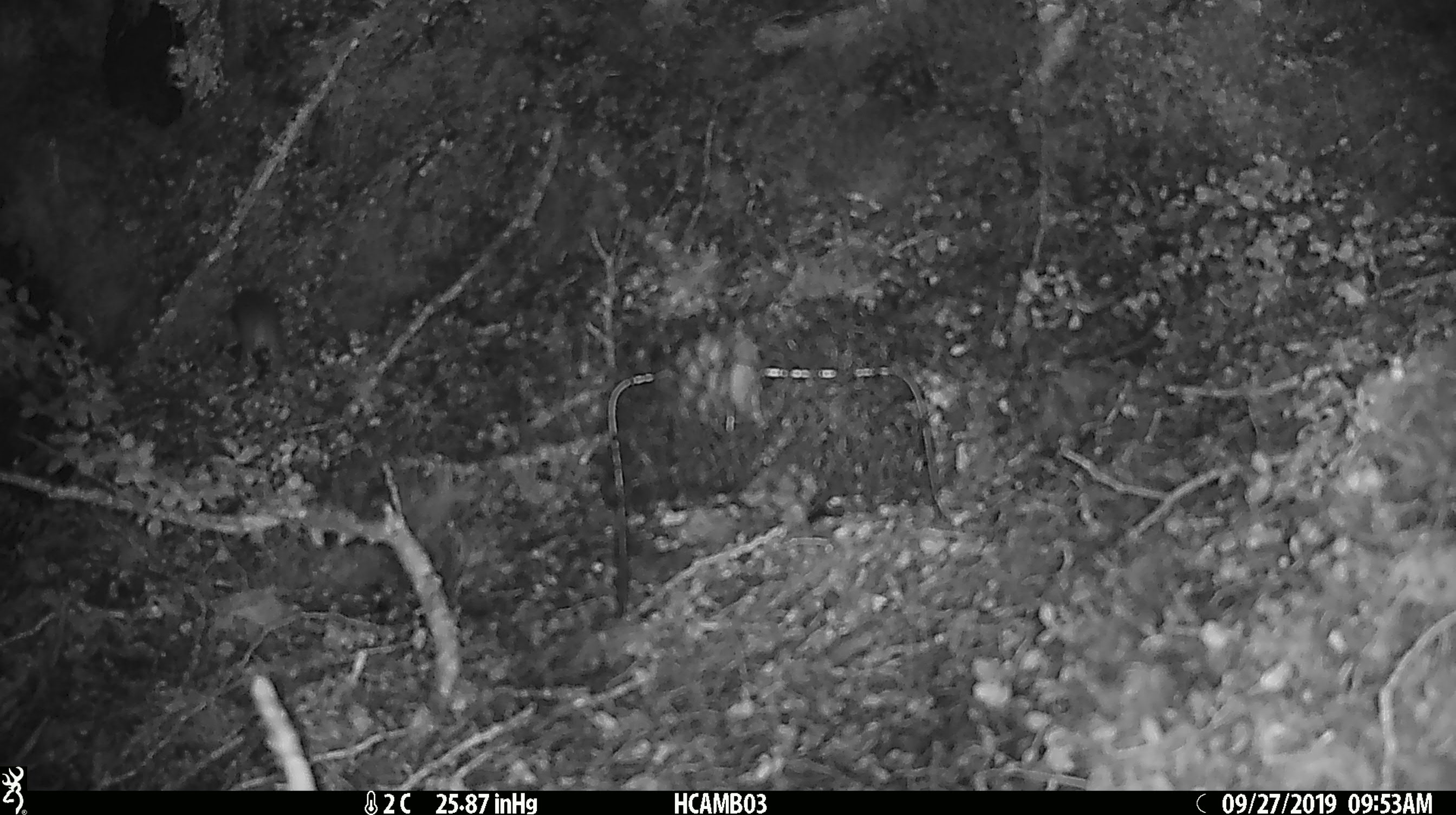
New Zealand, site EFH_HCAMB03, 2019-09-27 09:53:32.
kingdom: Animalia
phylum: Chordata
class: Mammalia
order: Rodentia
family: Muridae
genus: Mus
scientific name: Mus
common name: mouse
Mouse (Mus).